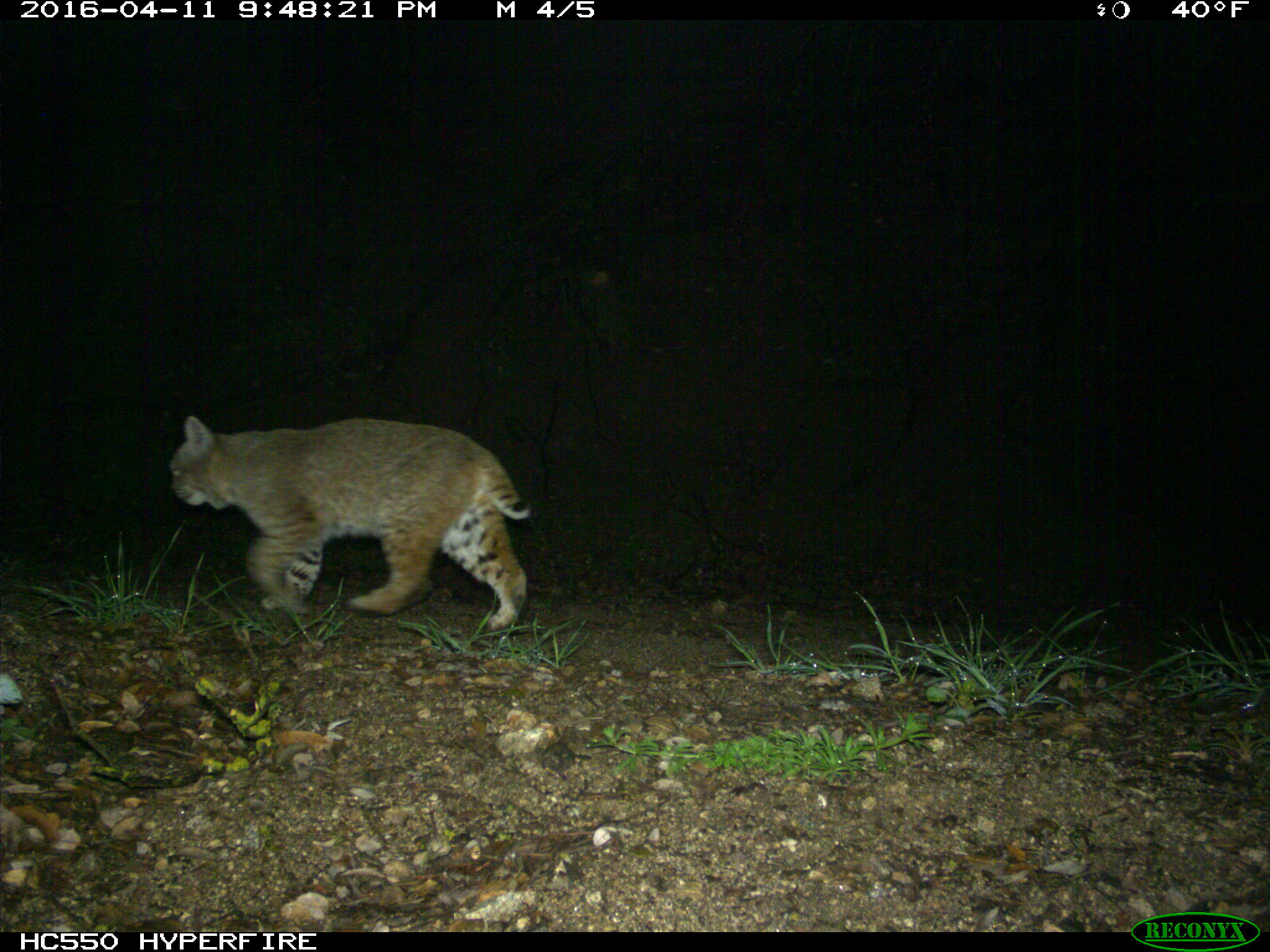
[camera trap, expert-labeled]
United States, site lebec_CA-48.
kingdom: Animalia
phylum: Chordata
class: Mammalia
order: Carnivora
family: Felidae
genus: Lynx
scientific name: Lynx rufus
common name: bobcat